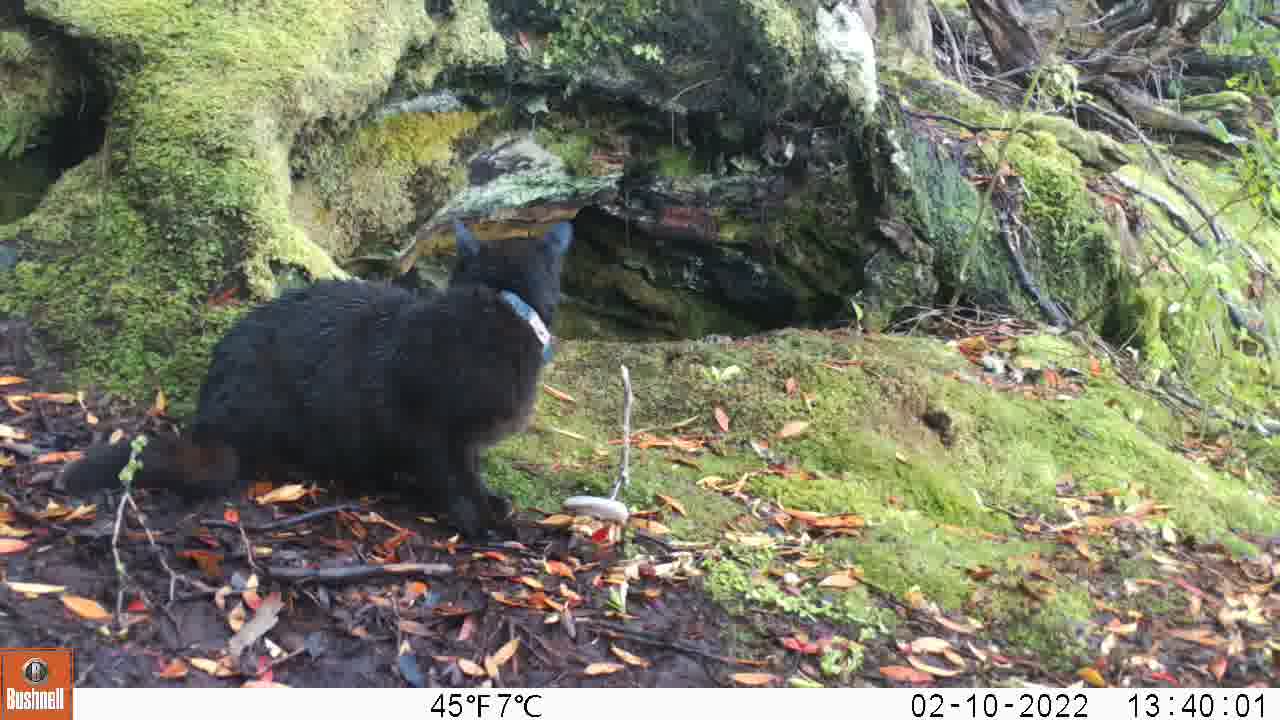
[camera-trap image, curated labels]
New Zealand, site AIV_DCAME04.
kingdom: Animalia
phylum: Chordata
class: Mammalia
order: Carnivora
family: Felidae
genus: Felis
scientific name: Felis catus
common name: domestic cat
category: cat